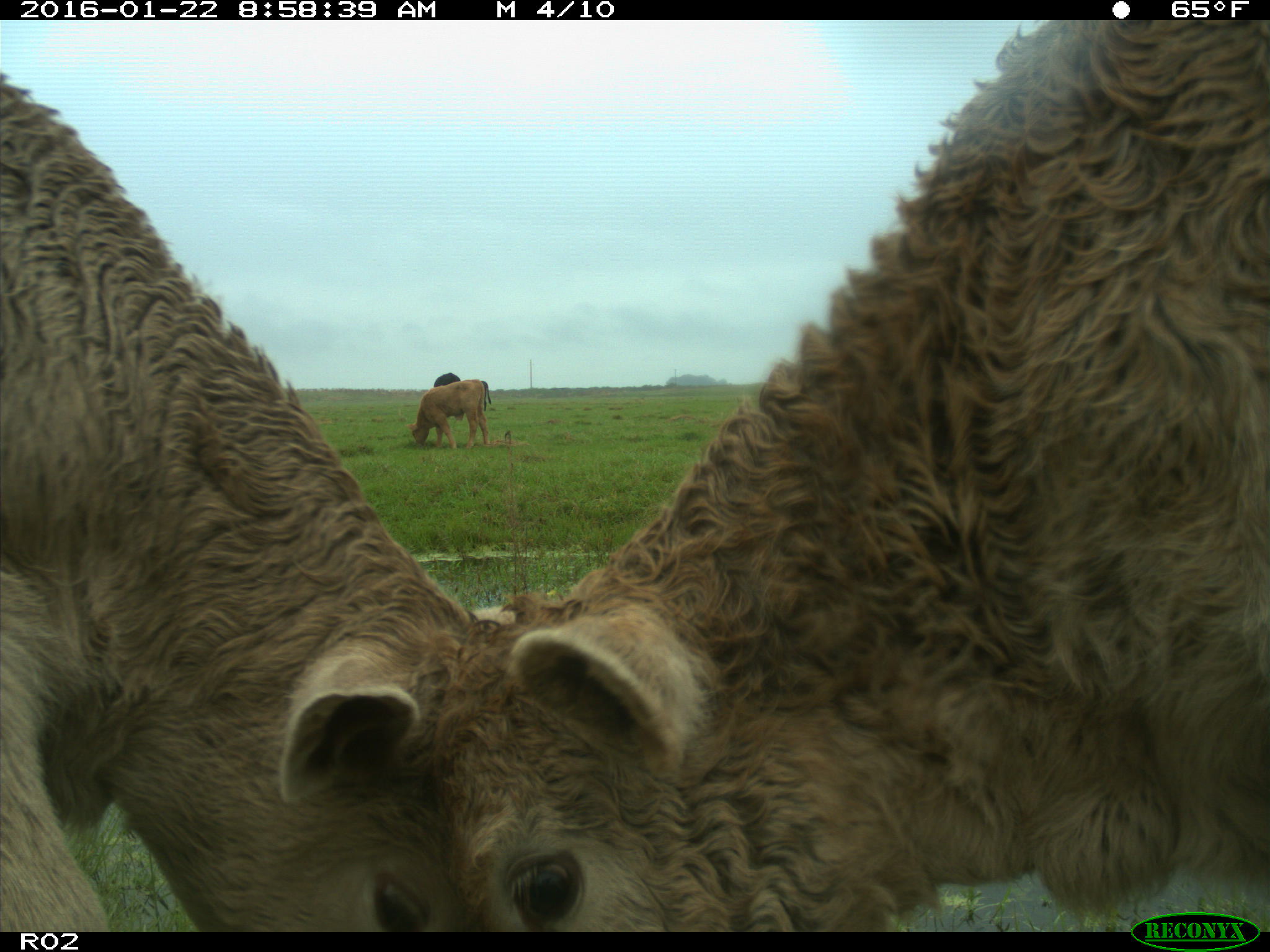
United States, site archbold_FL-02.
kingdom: Animalia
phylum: Chordata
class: Mammalia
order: Artiodactyla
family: Bovidae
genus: Bos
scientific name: Bos taurus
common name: domestic cow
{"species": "Bos taurus (domestic cow)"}